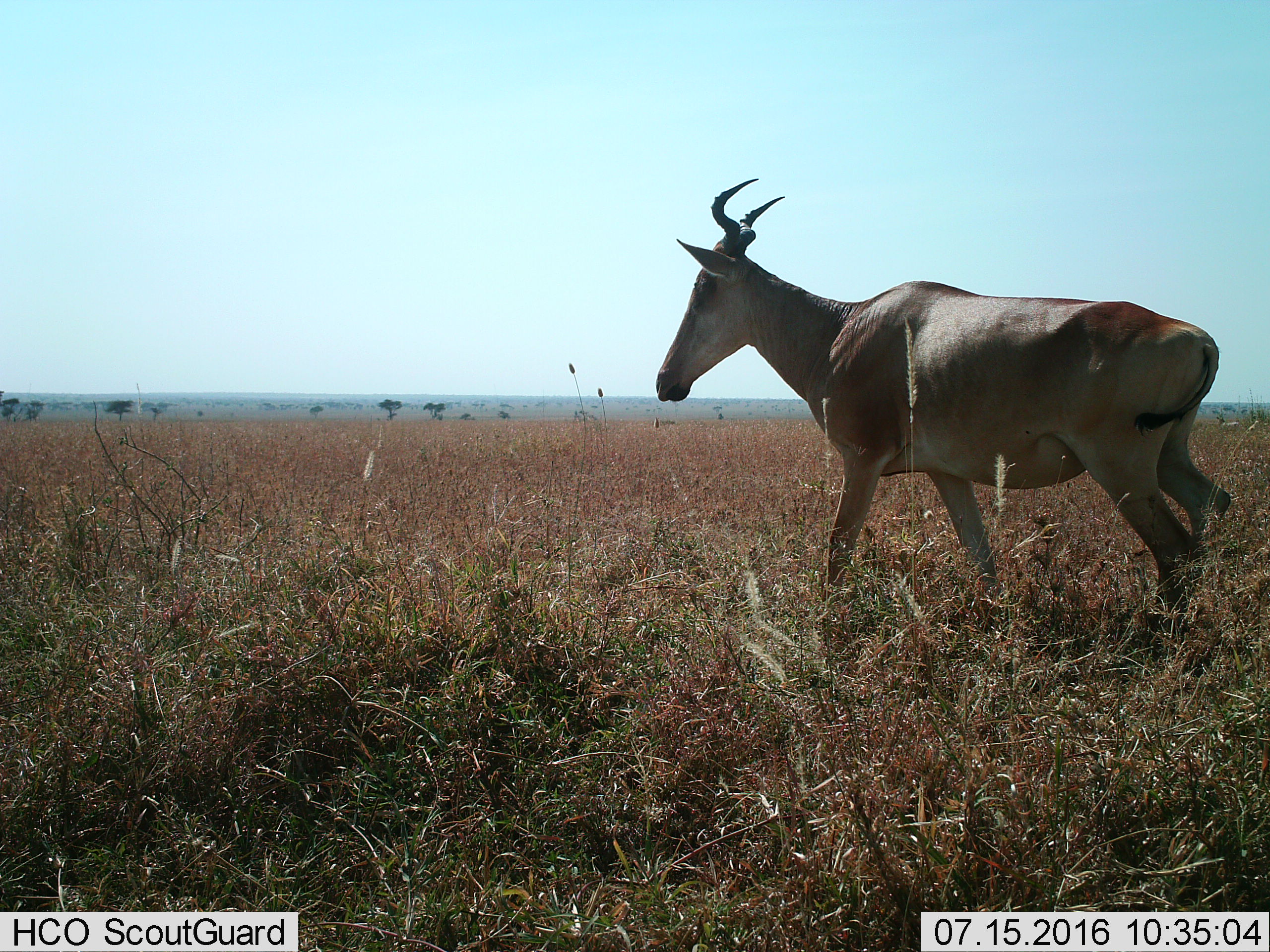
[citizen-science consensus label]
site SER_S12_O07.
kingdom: Animalia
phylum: Chordata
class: Mammalia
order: Artiodactyla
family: Bovidae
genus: Alcelaphus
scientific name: Alcelaphus buselaphus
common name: hartebeest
Hartebeest (Alcelaphus buselaphus), count 1. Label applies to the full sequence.